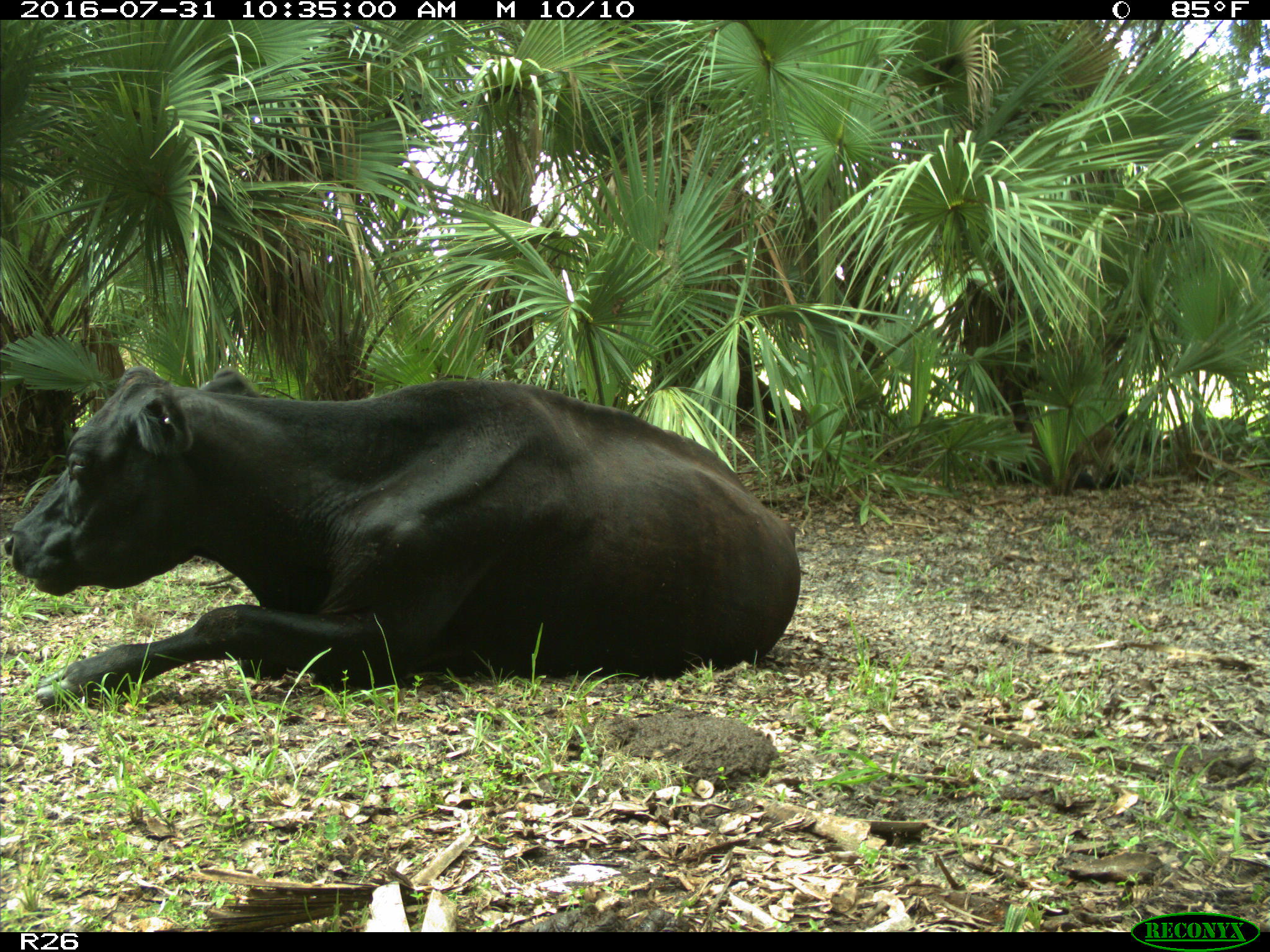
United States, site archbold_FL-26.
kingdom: Animalia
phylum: Chordata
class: Mammalia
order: Artiodactyla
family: Bovidae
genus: Bos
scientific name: Bos taurus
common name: domestic cow